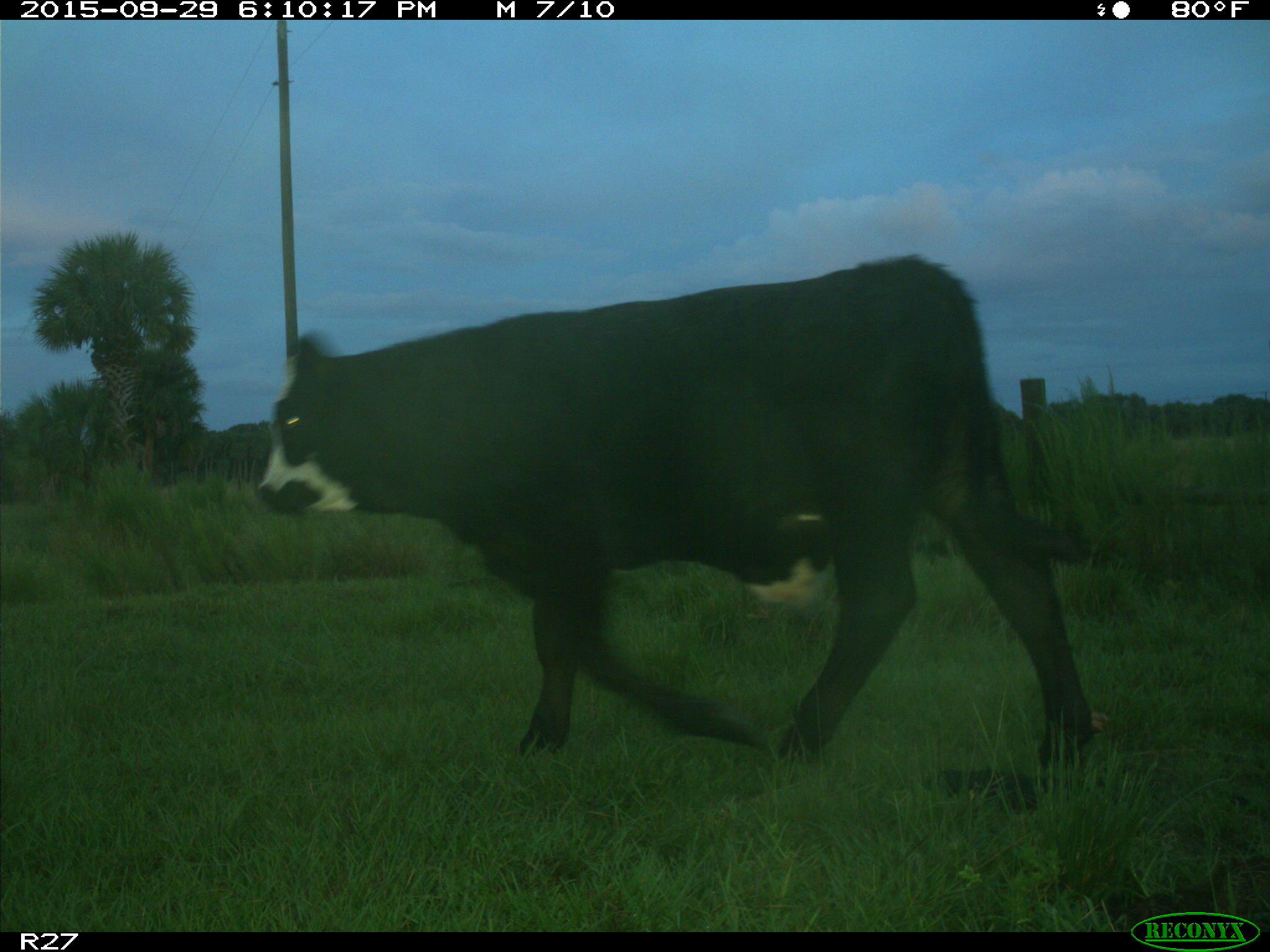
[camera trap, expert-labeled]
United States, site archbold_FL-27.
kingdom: Animalia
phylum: Chordata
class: Mammalia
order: Artiodactyla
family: Bovidae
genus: Bos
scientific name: Bos taurus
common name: domestic cow